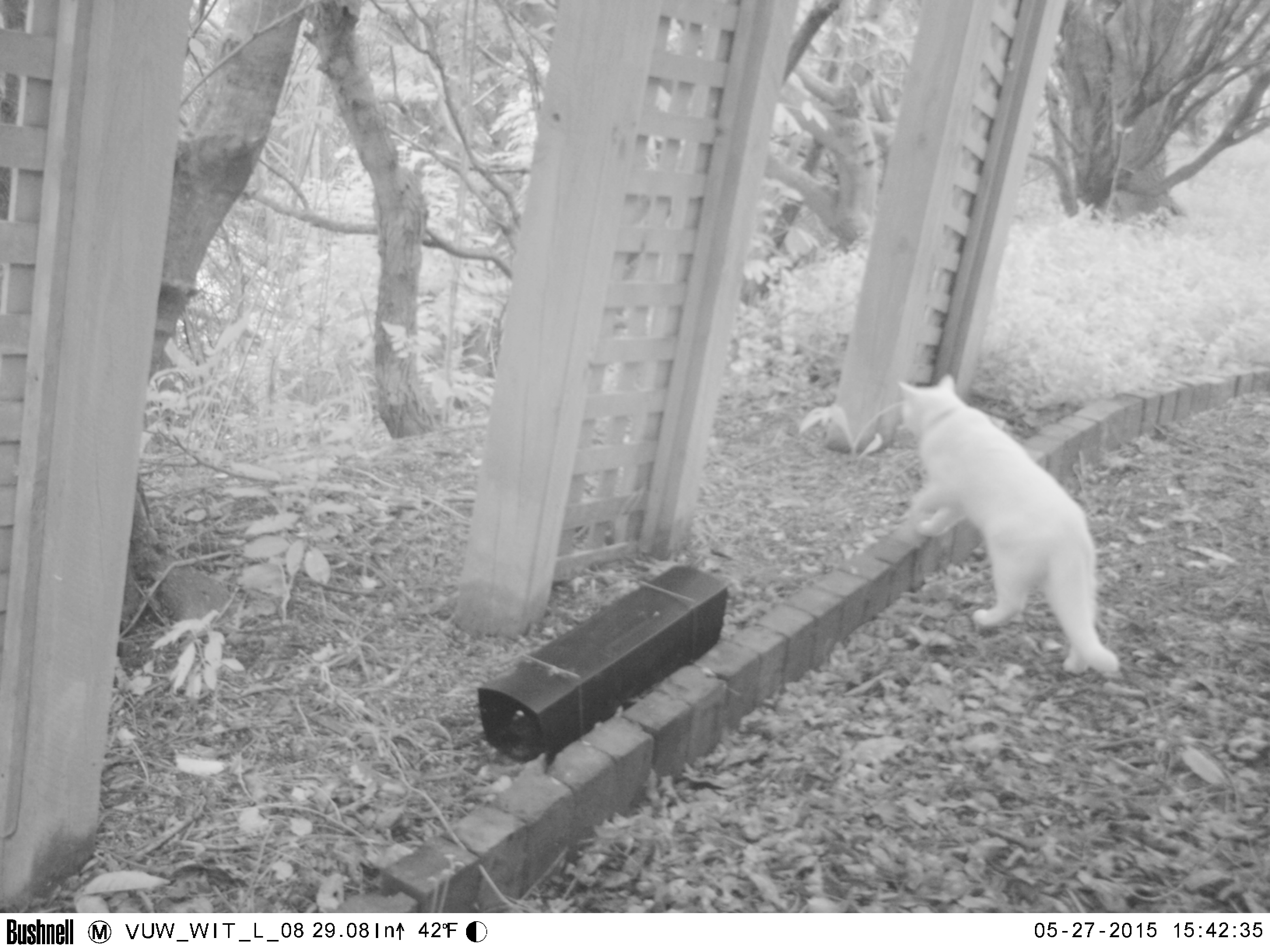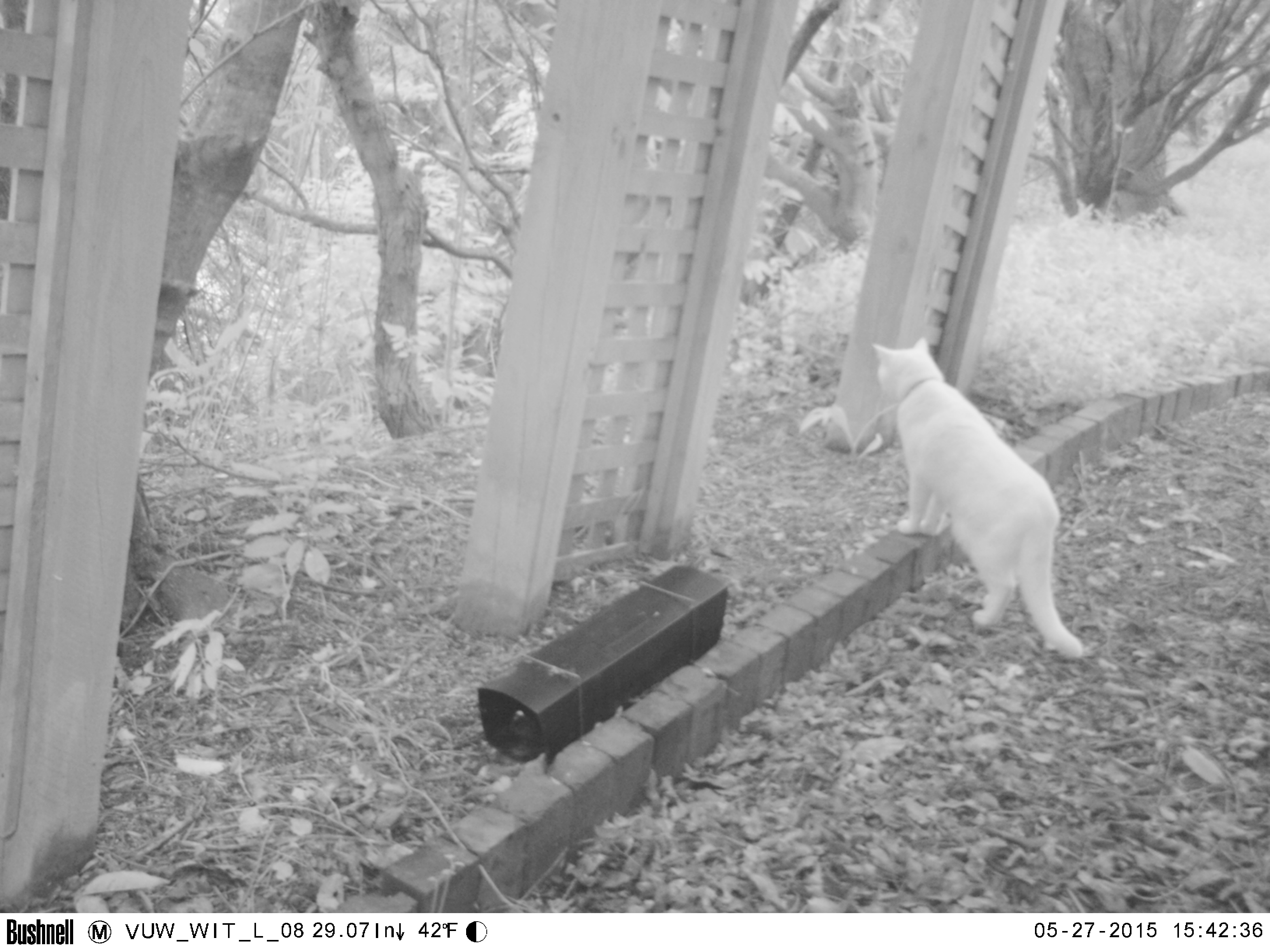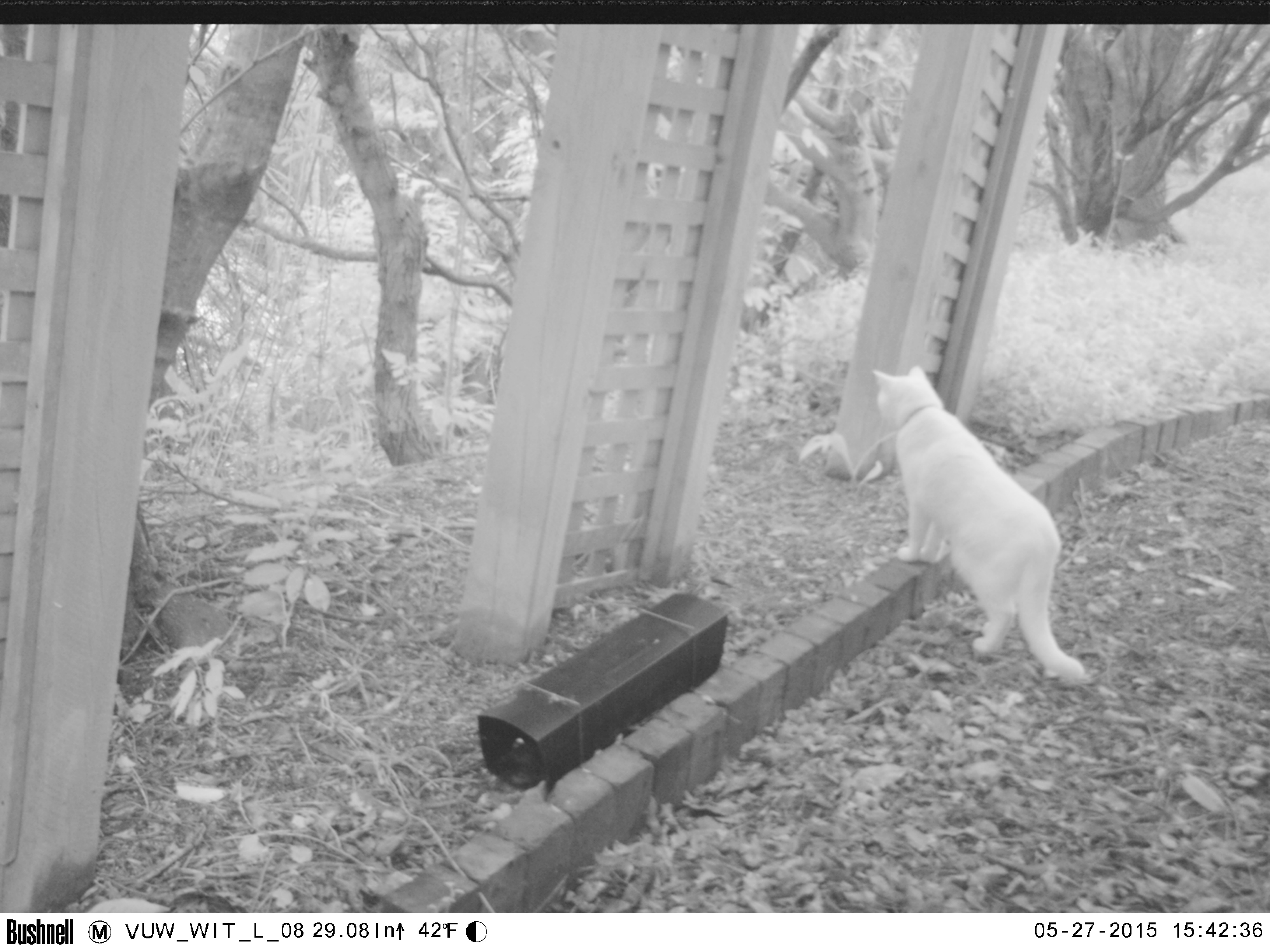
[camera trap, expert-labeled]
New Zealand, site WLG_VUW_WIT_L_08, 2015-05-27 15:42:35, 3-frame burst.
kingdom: Animalia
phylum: Chordata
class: Mammalia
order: Carnivora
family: Felidae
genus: Felis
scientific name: Felis catus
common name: domestic cat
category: cat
Cat (domestic cat) (Felis catus).